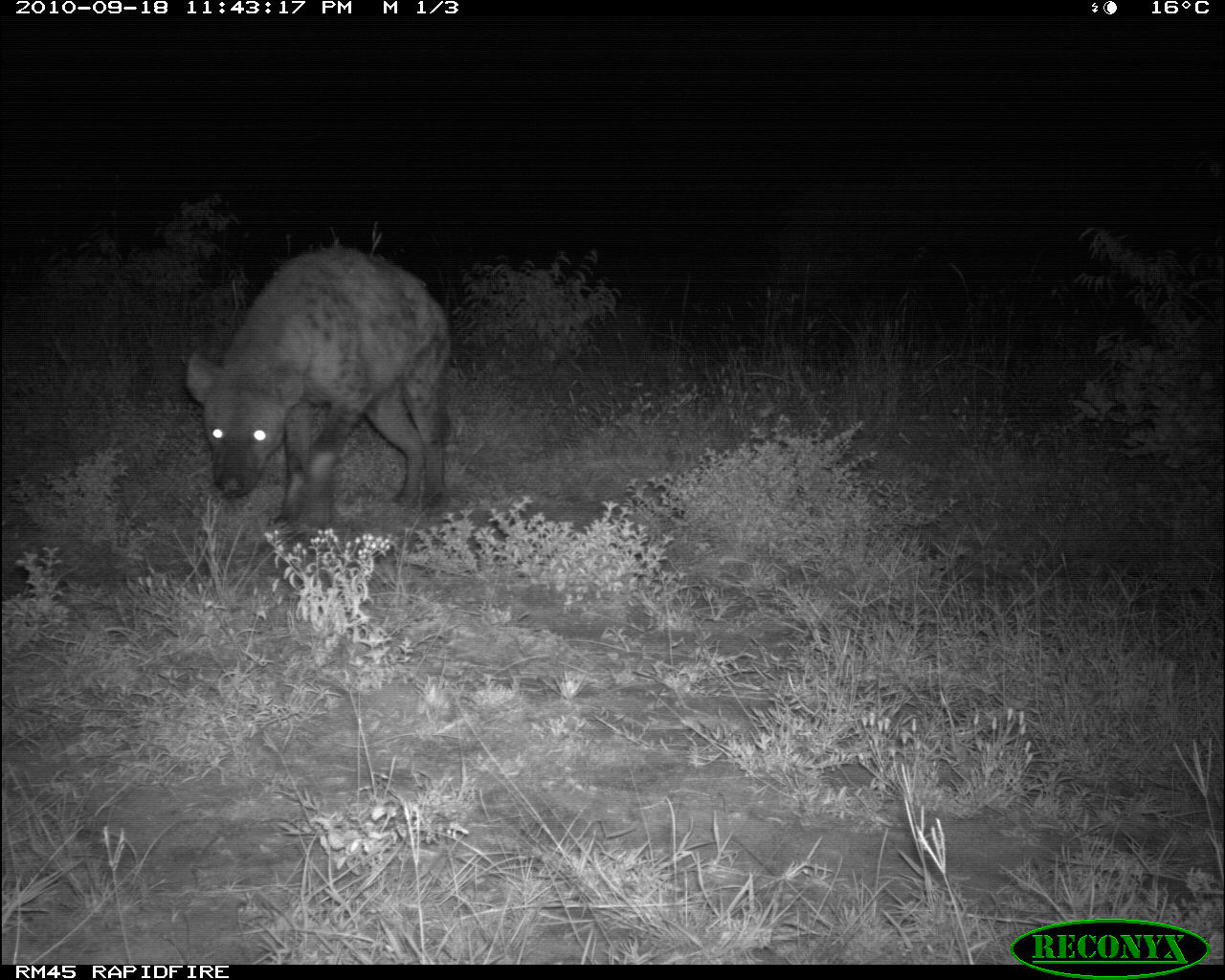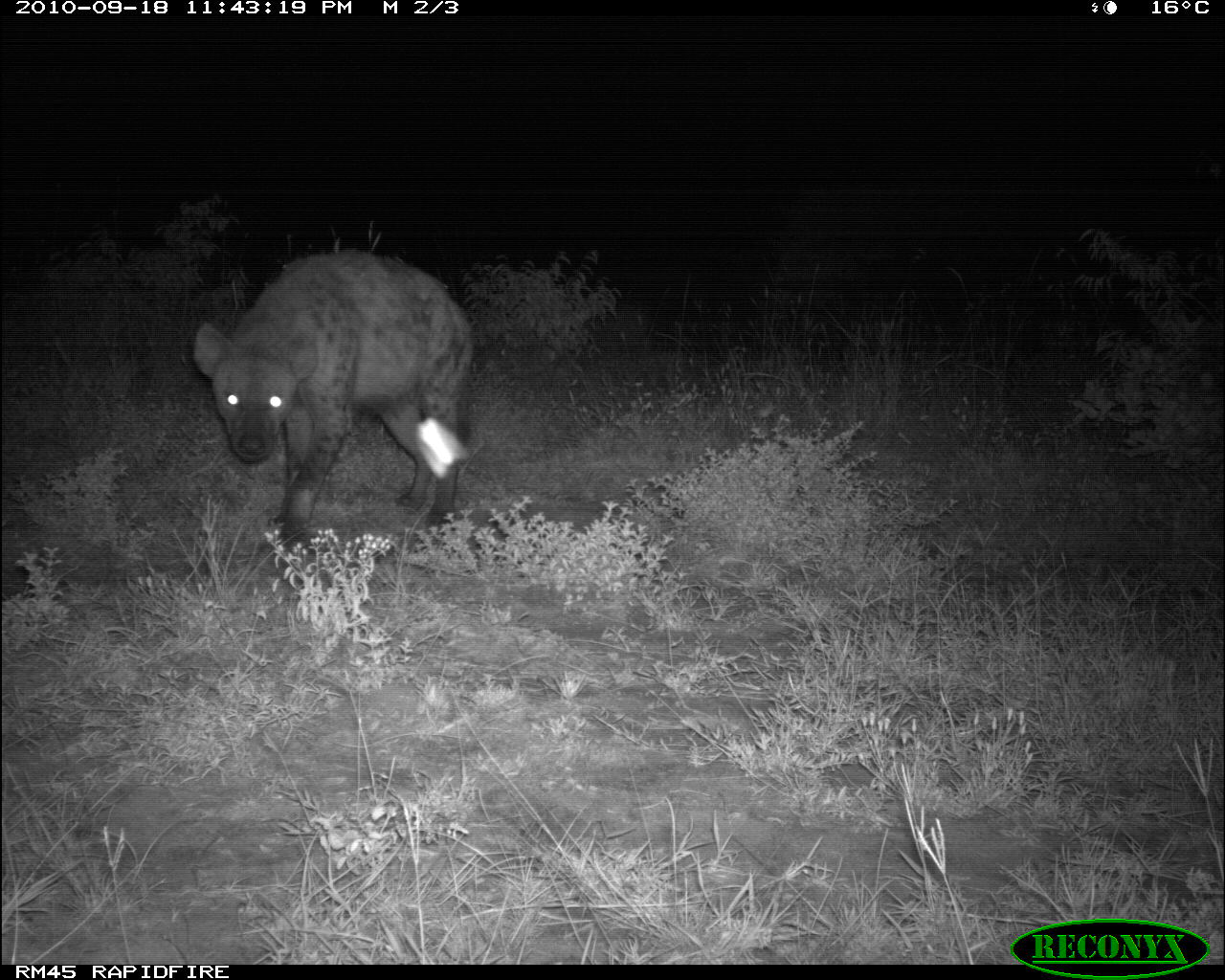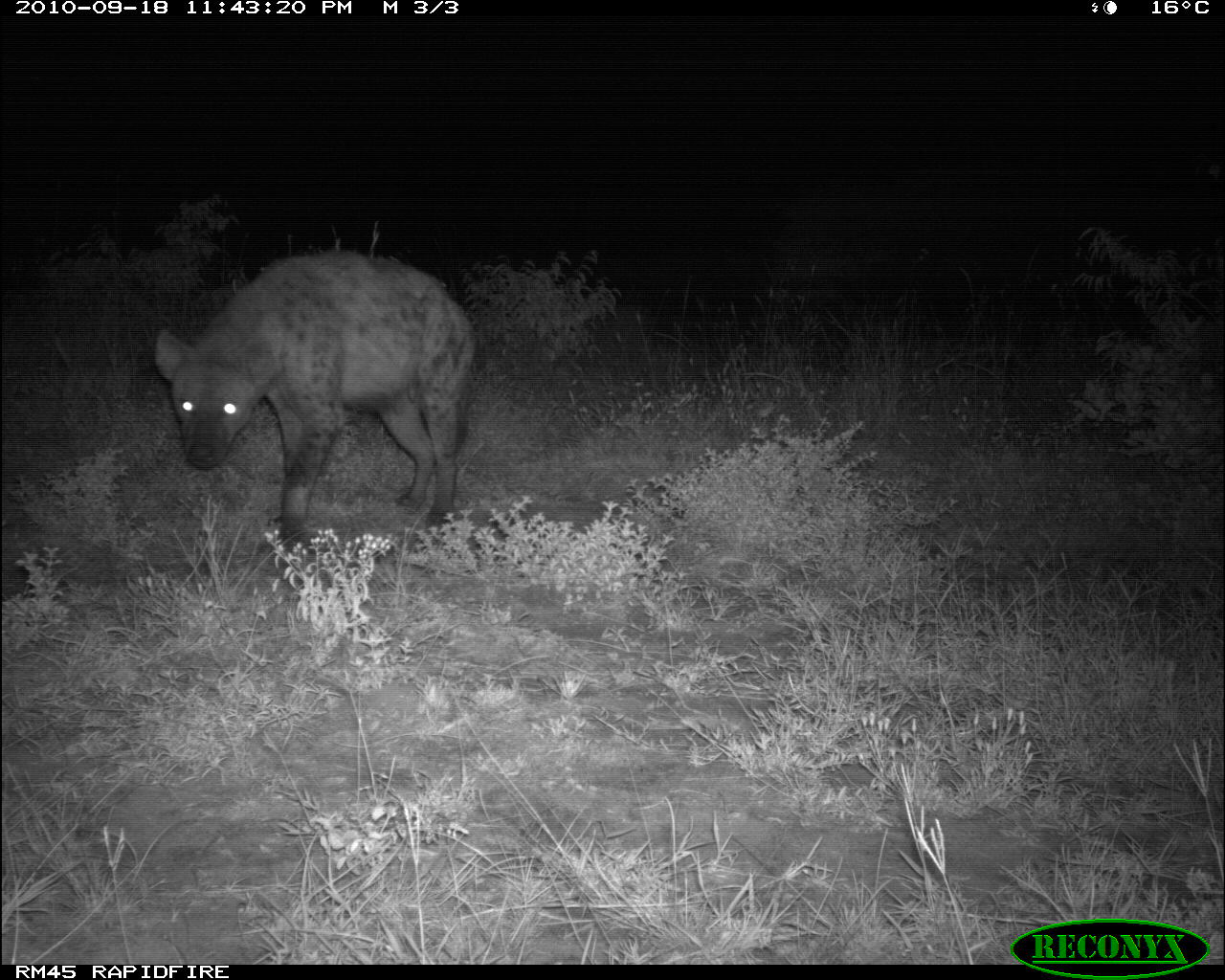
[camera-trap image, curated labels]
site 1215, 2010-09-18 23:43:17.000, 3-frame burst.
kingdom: Animalia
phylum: Chordata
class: Mammalia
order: Carnivora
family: Hyaenidae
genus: Crocuta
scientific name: Crocuta crocuta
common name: spotted hyena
Crocuta crocuta (spotted hyena), count 1.